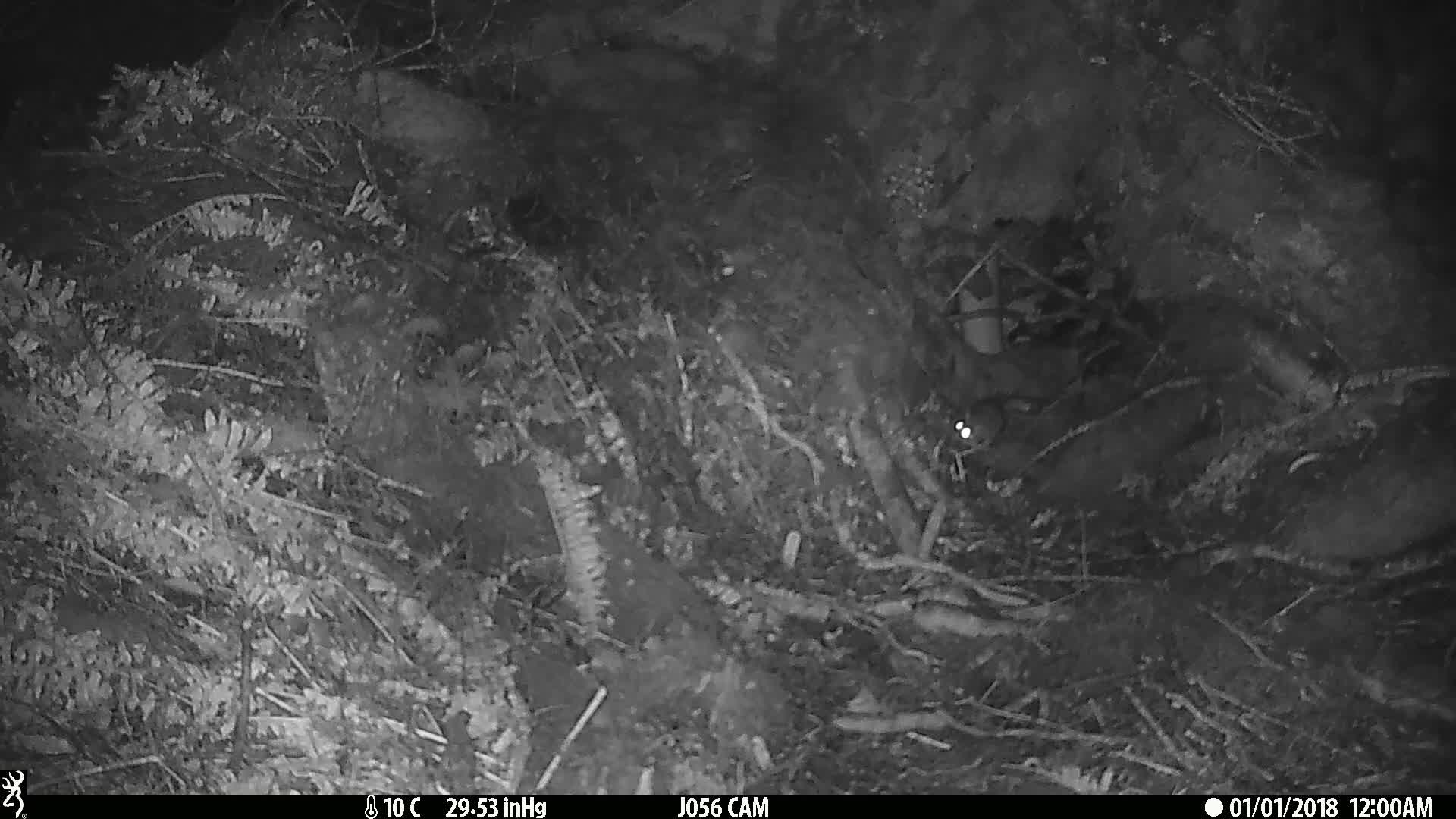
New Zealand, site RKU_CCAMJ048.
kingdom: Animalia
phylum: Chordata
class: Mammalia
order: Rodentia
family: Muridae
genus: Rattus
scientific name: Rattus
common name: rat